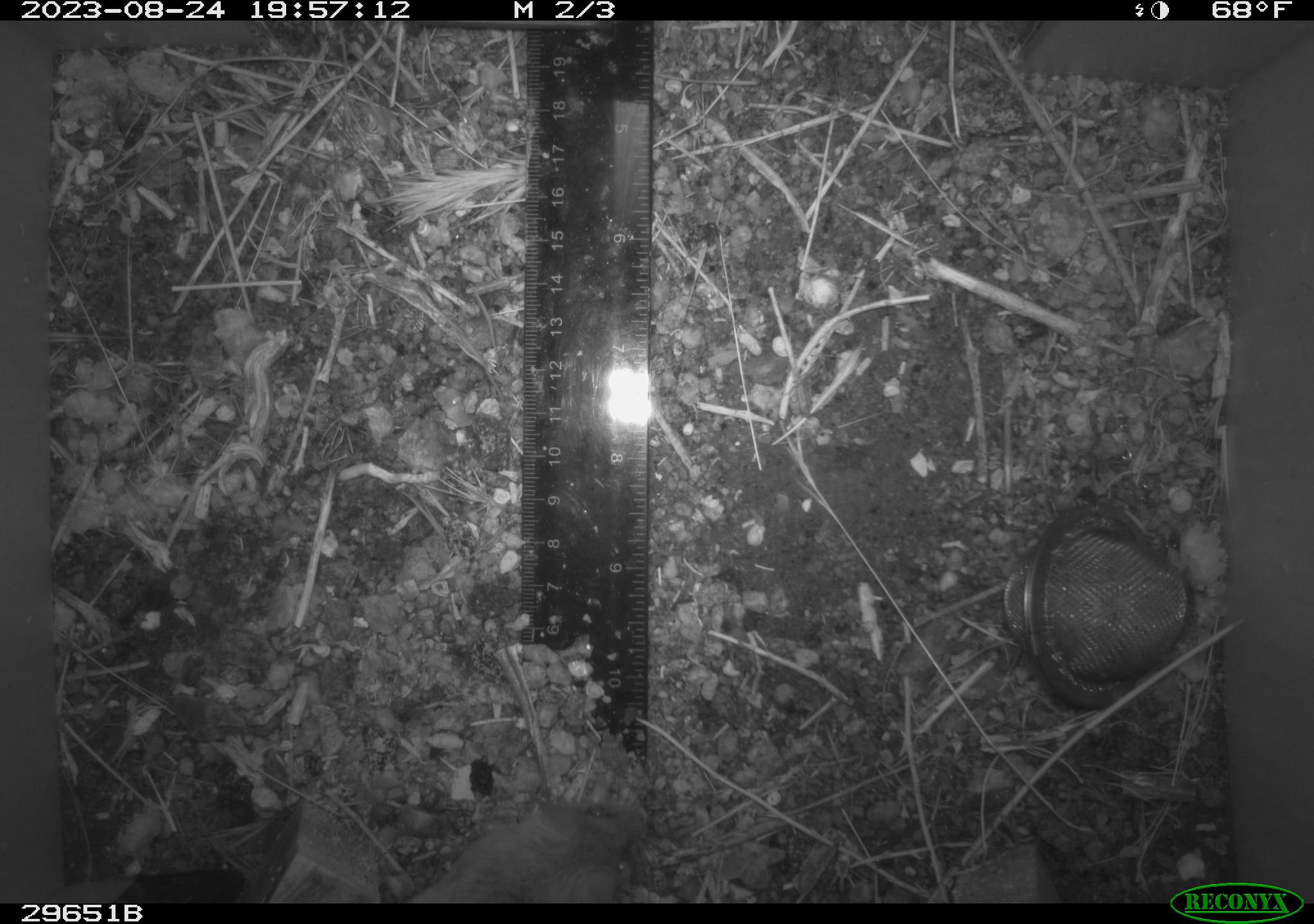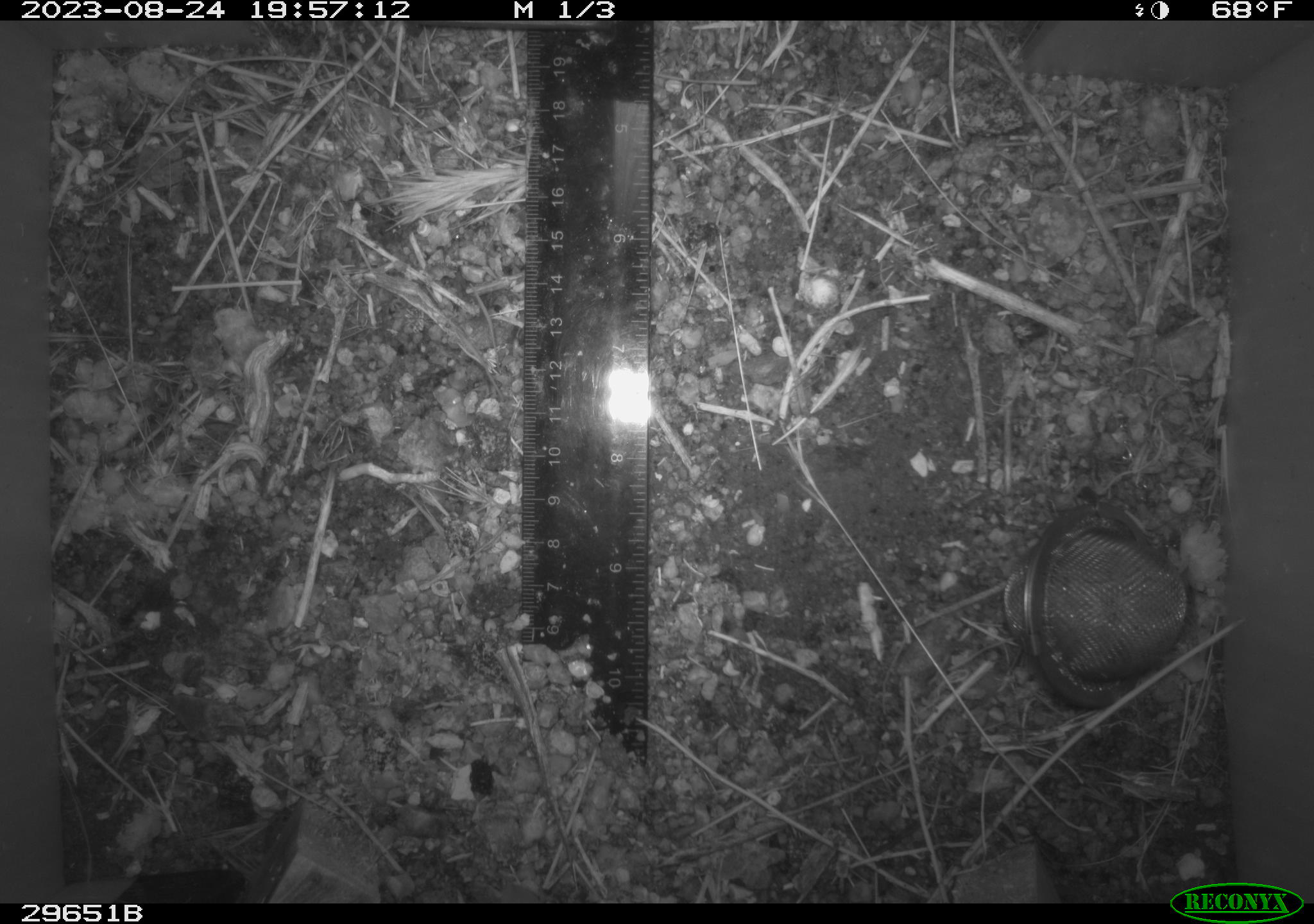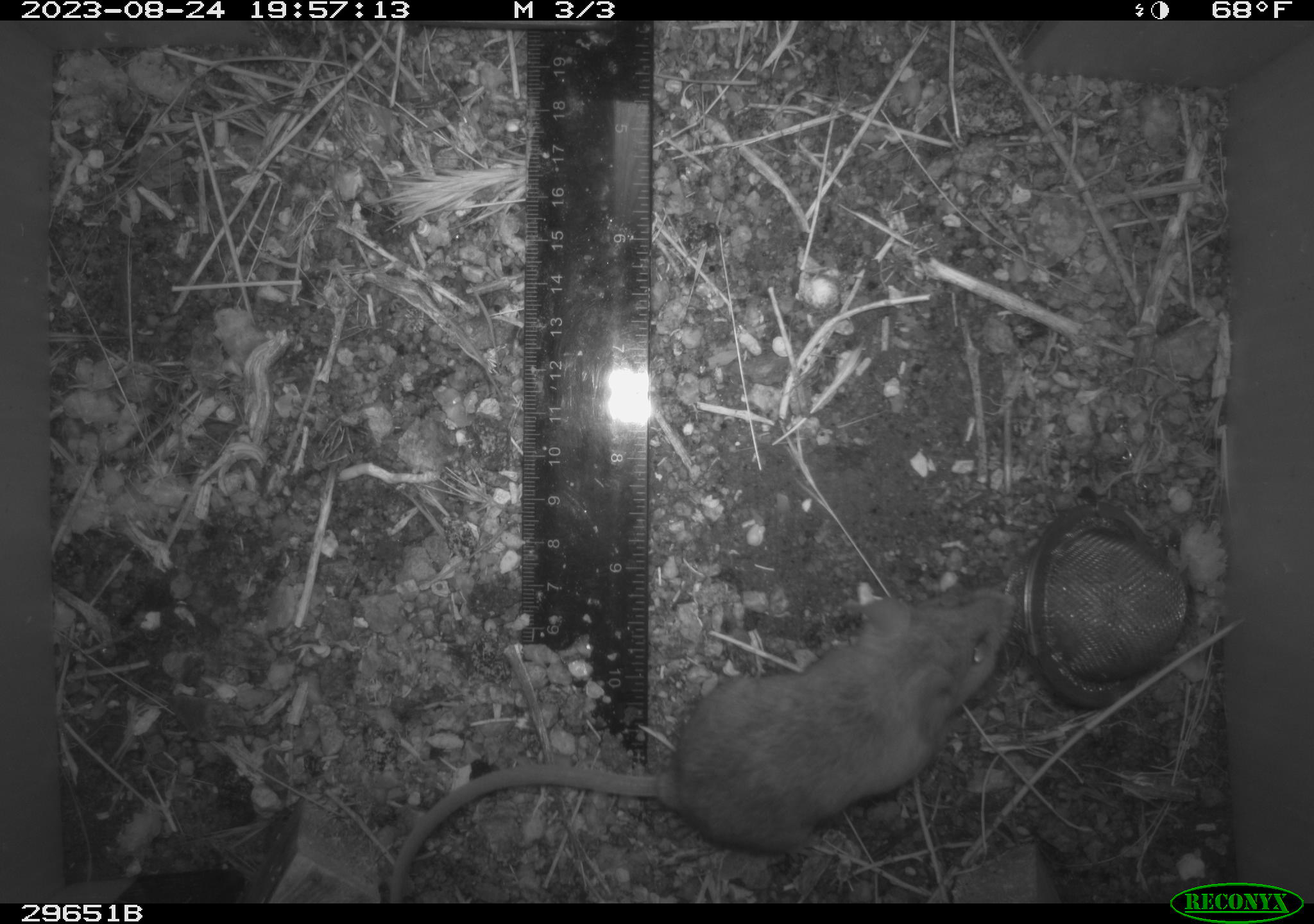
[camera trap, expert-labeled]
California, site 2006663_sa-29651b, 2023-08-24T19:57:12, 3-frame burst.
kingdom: Animalia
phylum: Chordata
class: Mammalia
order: Rodentia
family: Cricetidae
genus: Peromyscus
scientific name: Peromyscus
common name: deer mice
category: peromyscus species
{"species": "peromyscus species (deer mice) (Peromyscus)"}